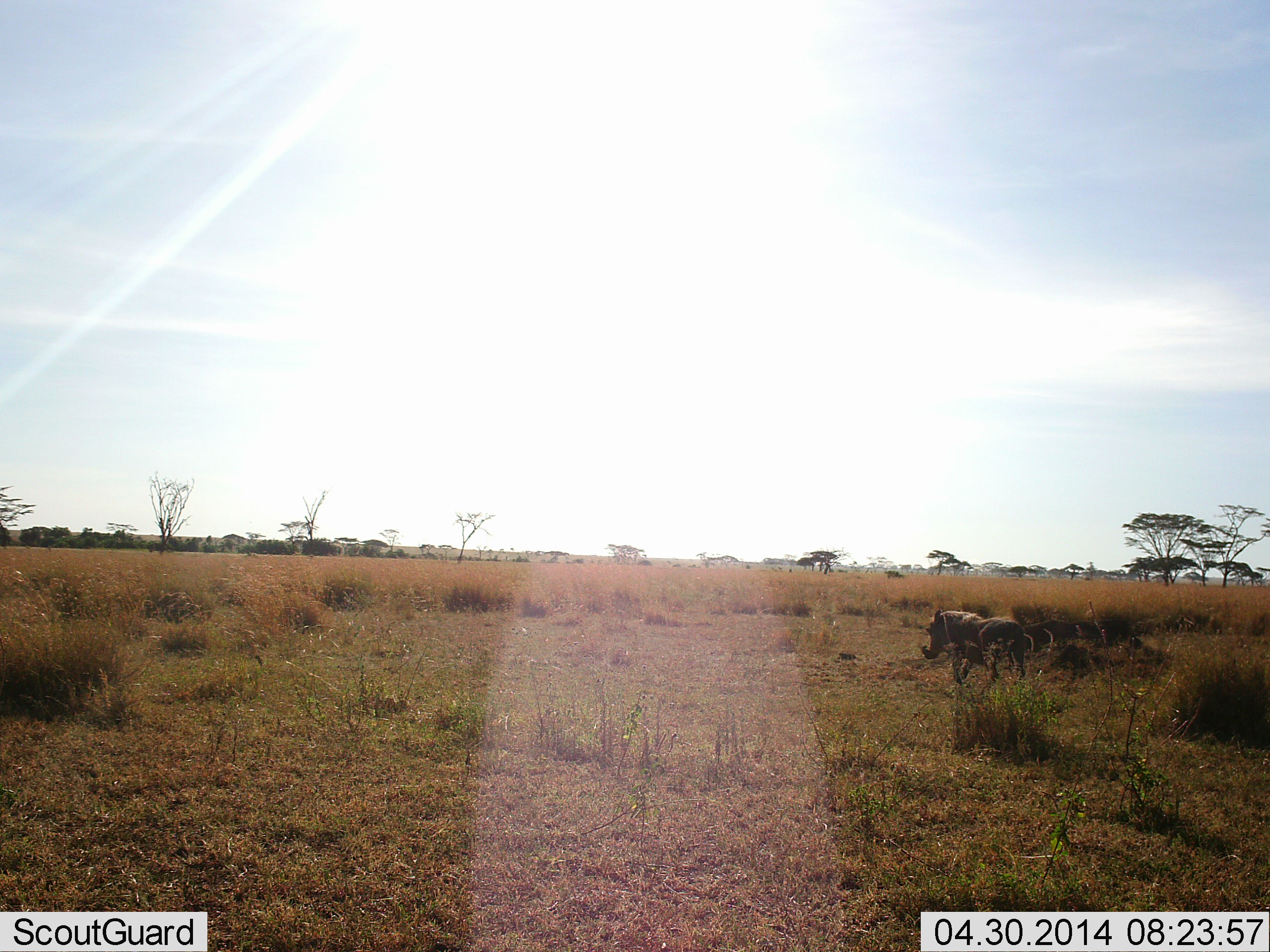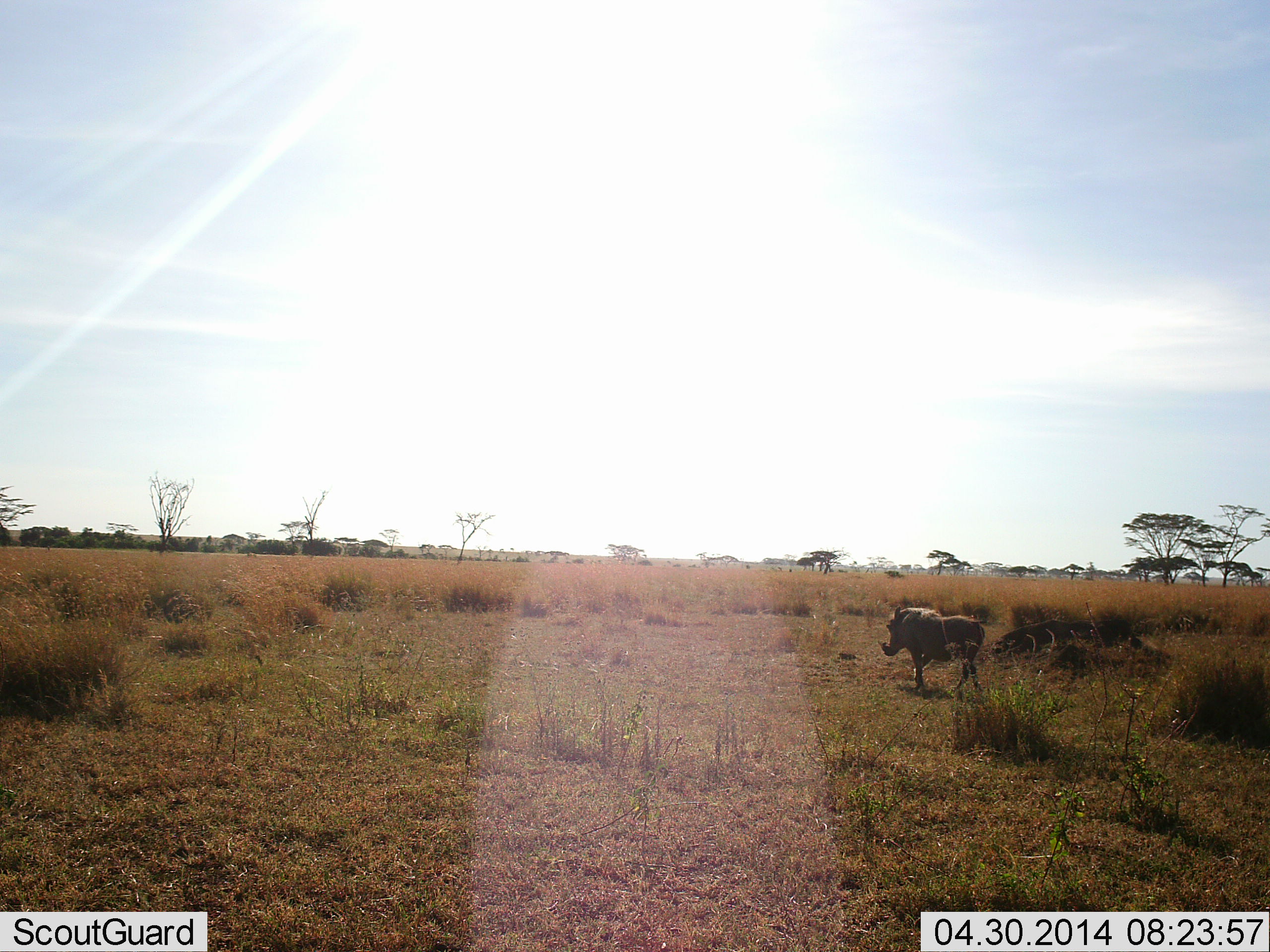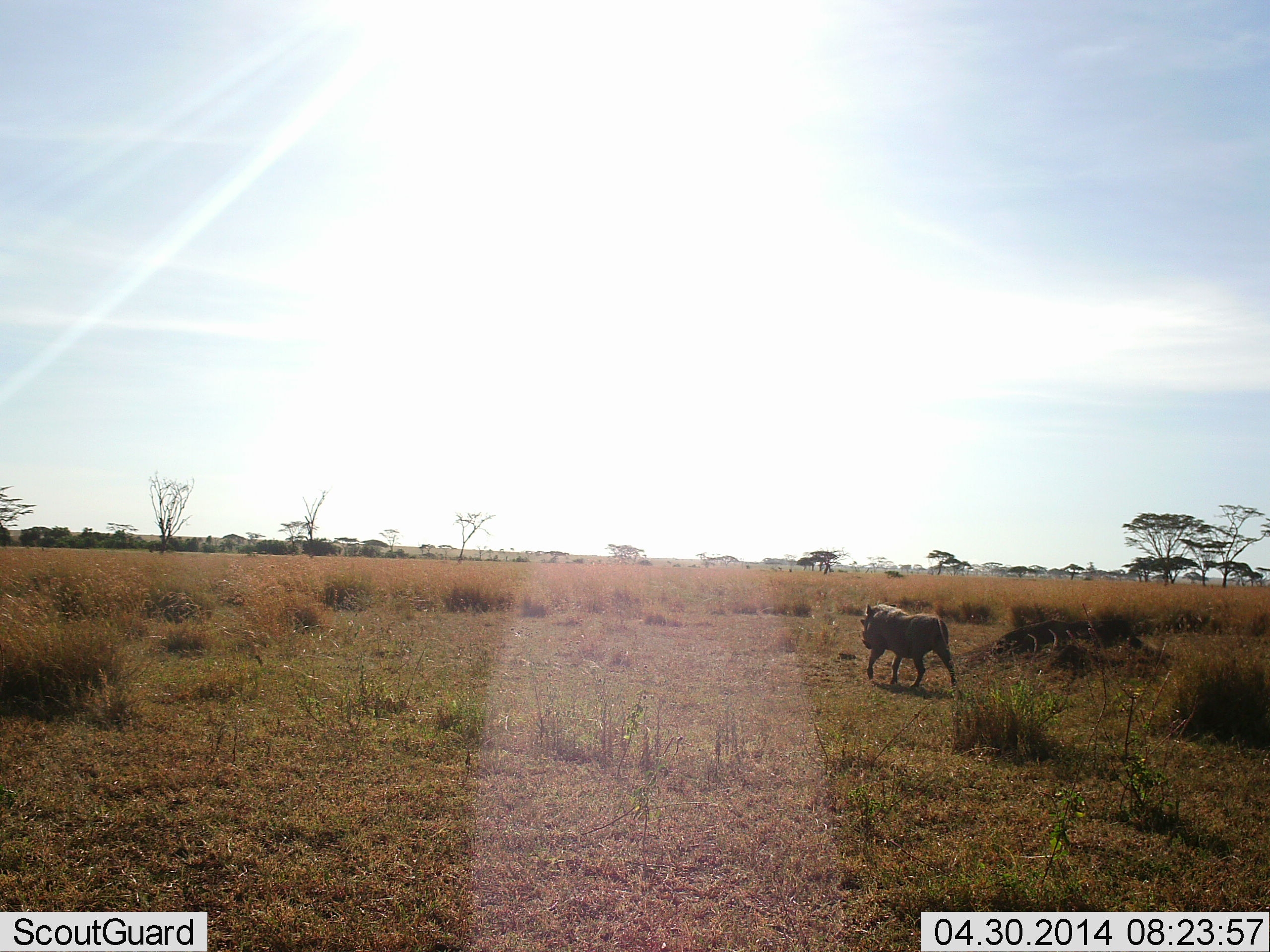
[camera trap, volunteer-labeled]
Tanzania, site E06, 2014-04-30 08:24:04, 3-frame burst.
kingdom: Animalia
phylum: Chordata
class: Mammalia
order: Artiodactyla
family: Suidae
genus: Phacochoerus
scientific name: Phacochoerus africanus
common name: warthog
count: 1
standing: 0%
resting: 0%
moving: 100%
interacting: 0%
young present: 0%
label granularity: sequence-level